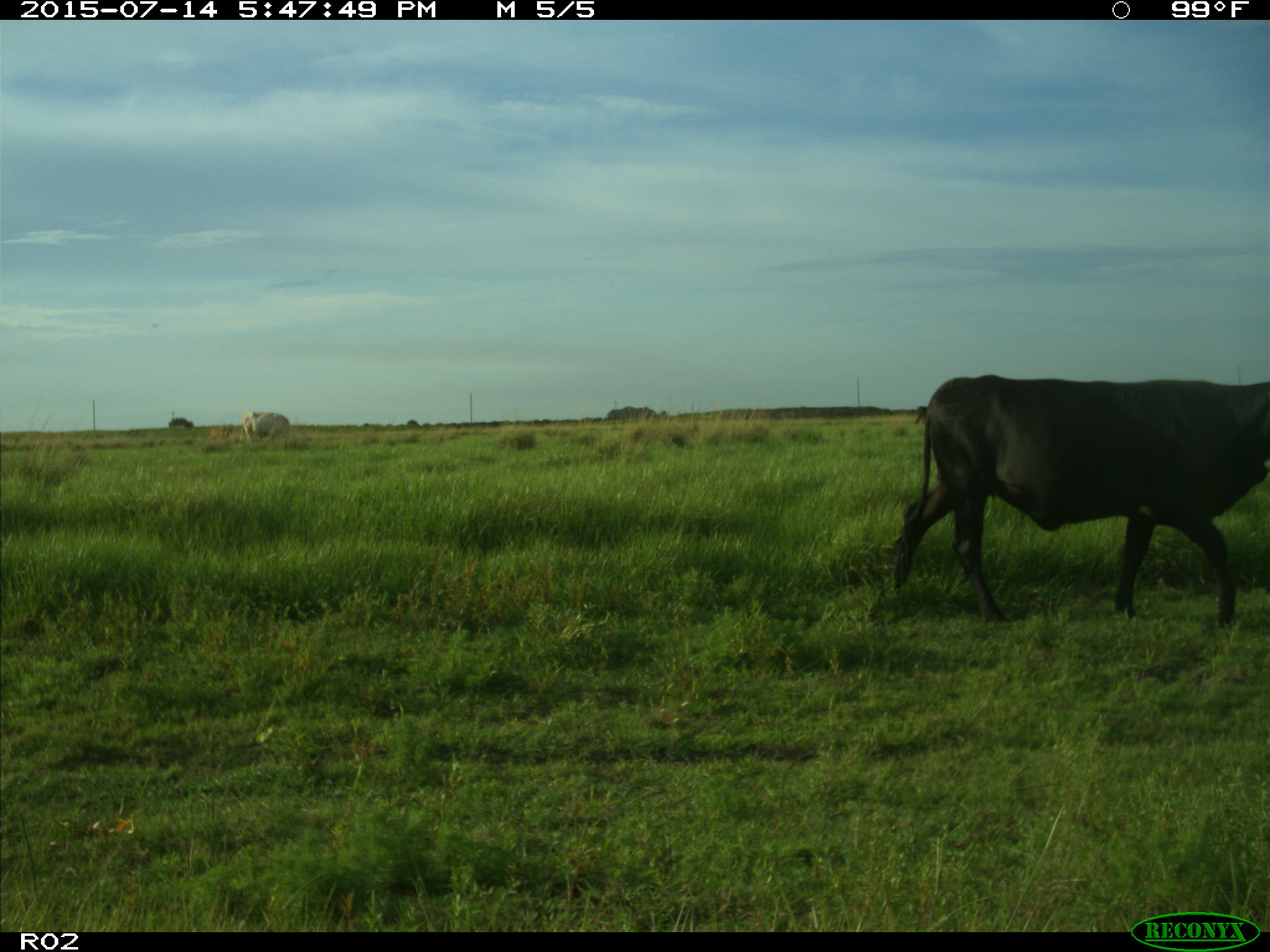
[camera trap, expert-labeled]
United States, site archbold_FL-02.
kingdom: Animalia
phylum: Chordata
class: Mammalia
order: Artiodactyla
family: Bovidae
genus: Bos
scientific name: Bos taurus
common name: domestic cow